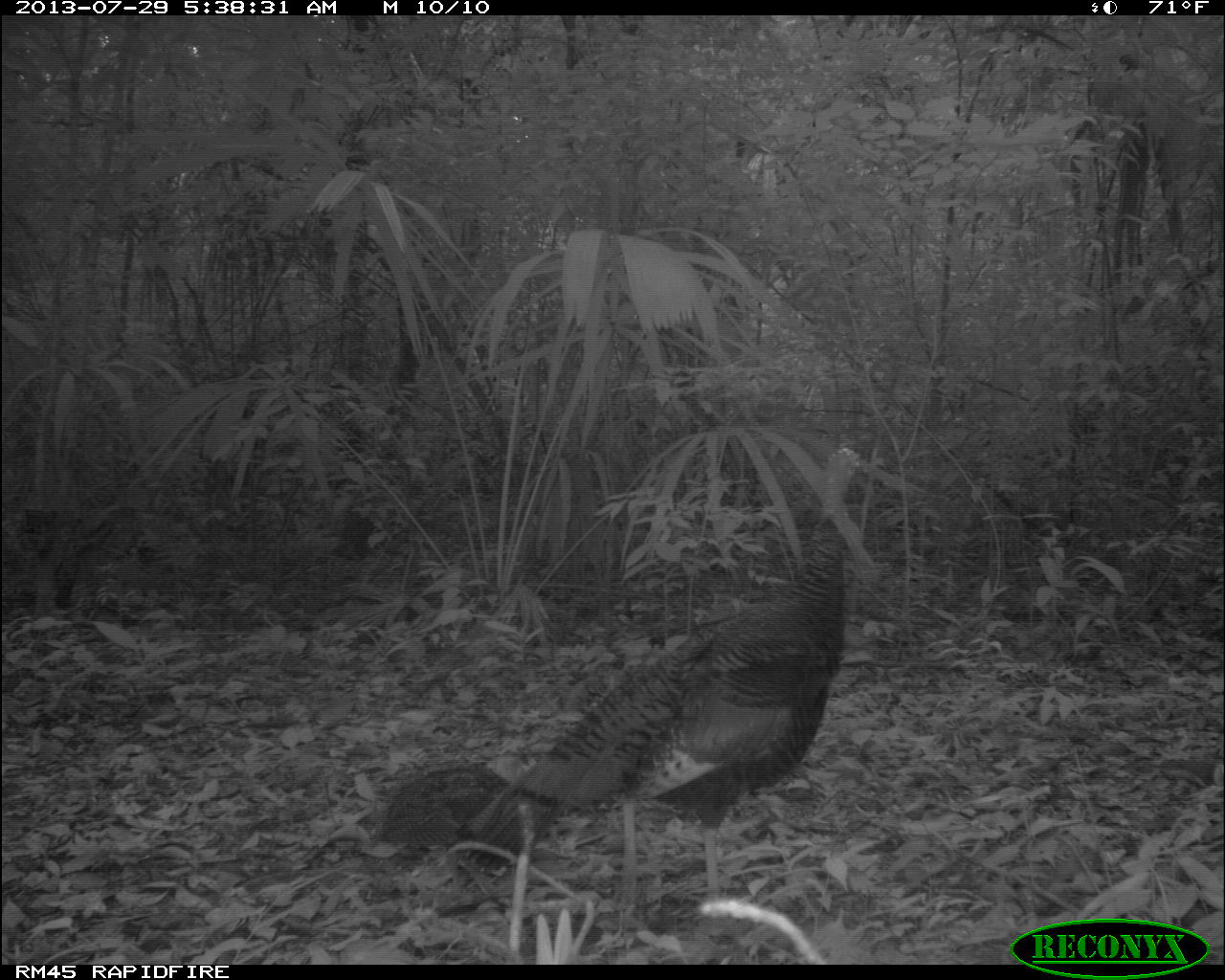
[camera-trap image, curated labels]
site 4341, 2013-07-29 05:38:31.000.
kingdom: Animalia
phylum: Chordata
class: Aves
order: Galliformes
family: Phasianidae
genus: Meleagris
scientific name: Meleagris ocellata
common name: ocellated turkey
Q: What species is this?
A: Meleagris ocellata (ocellated turkey).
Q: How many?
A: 2.